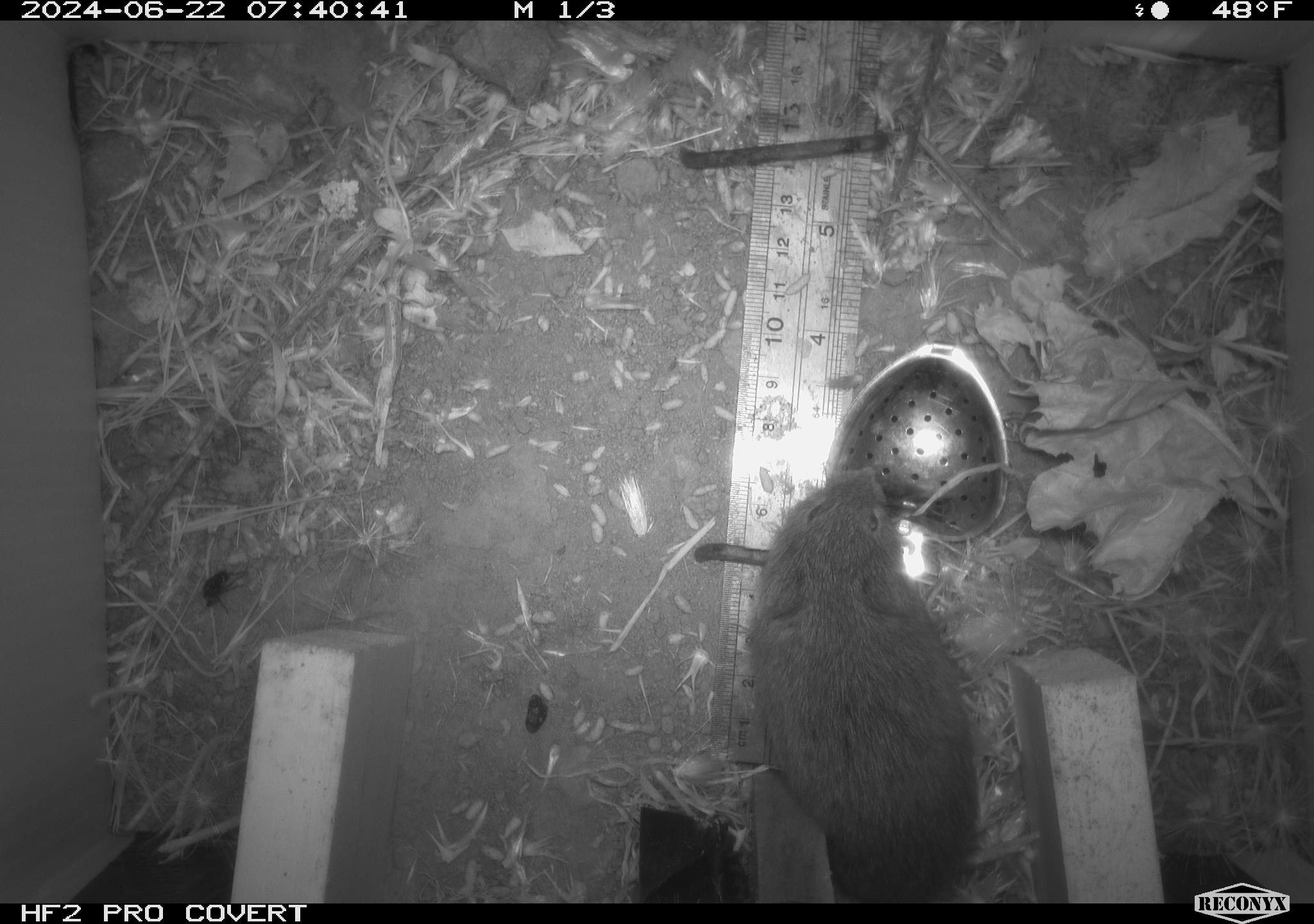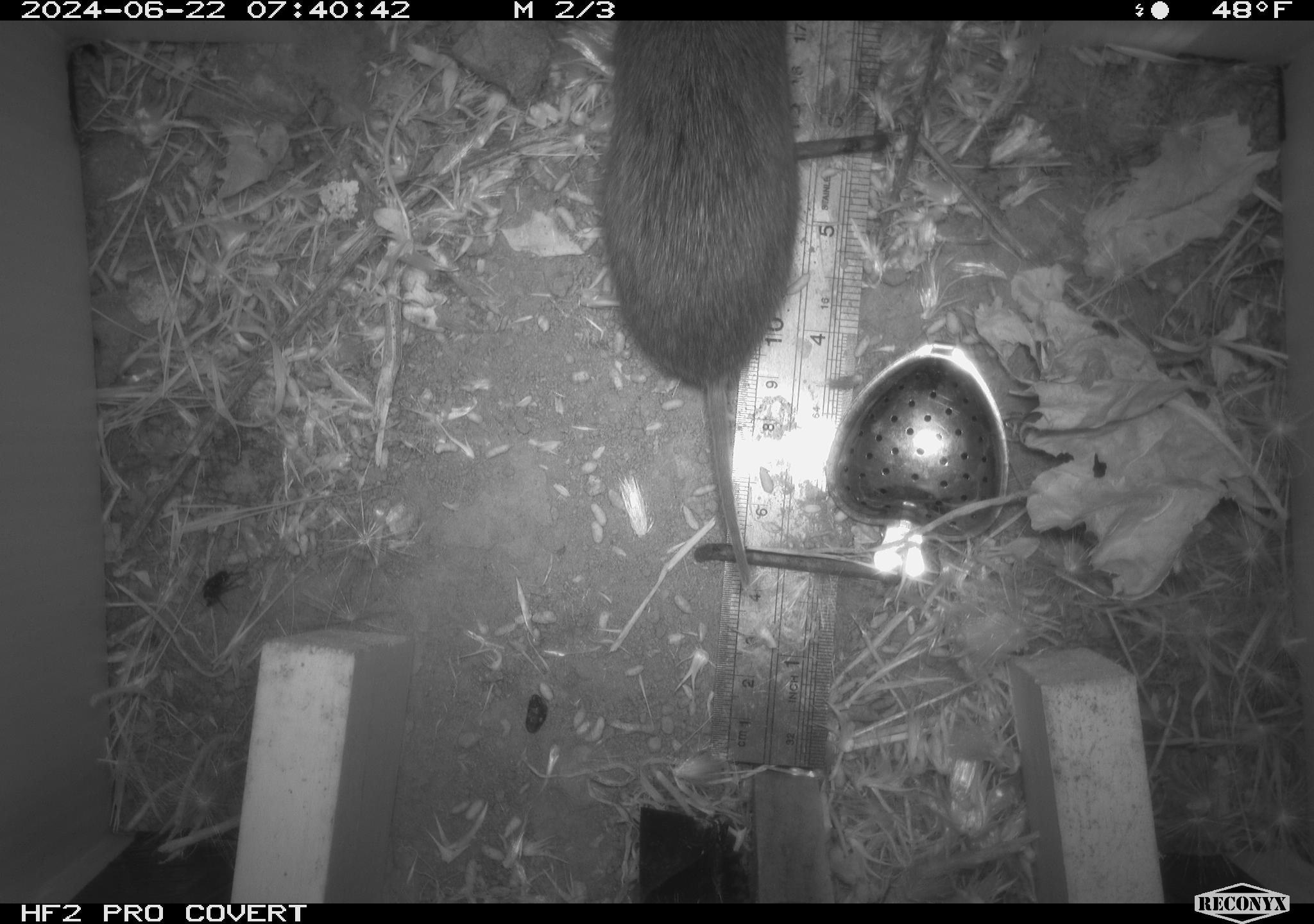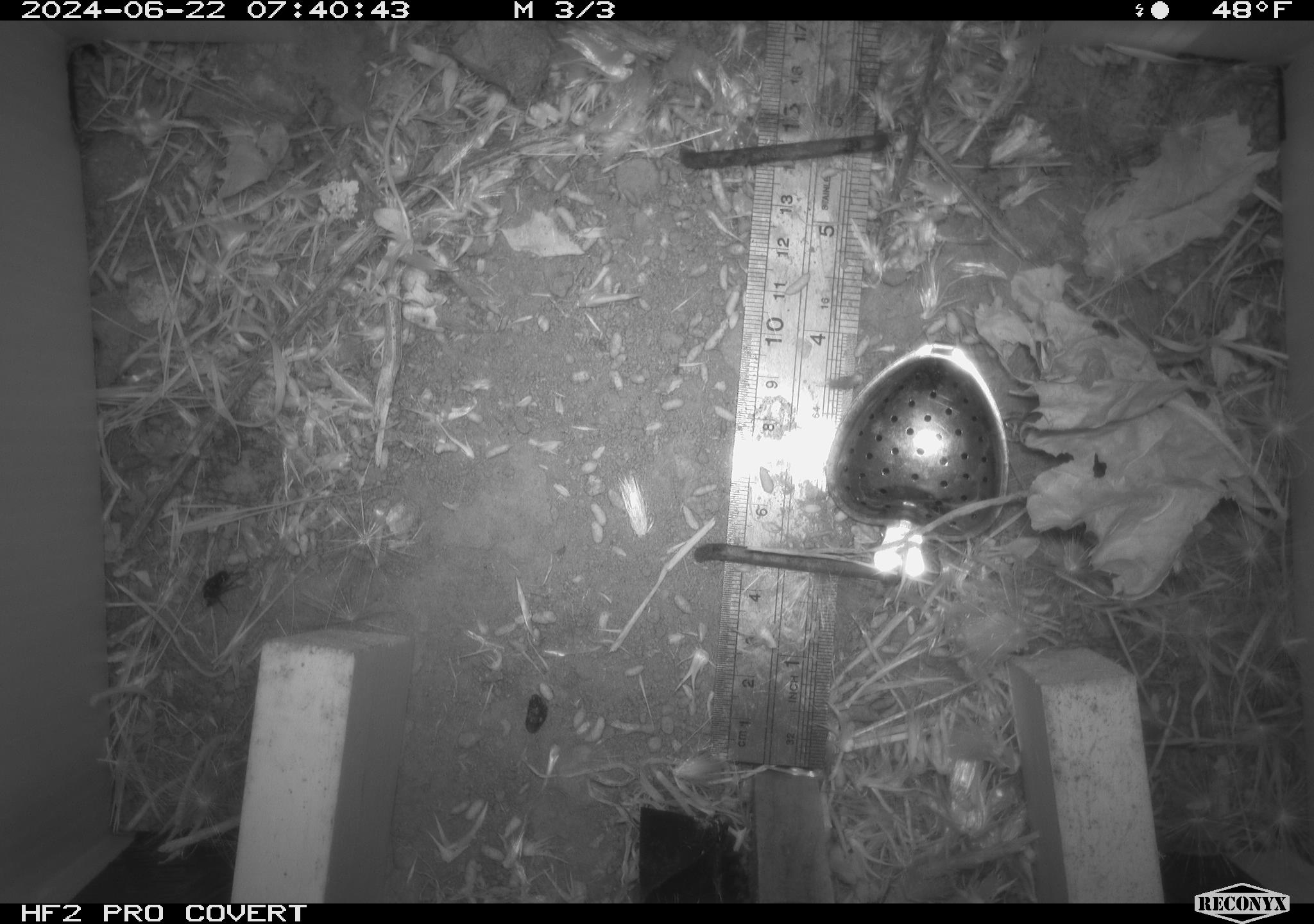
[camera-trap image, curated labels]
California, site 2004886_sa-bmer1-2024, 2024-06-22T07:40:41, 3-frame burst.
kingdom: Animalia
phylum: Chordata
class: Mammalia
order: Rodentia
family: Cricetidae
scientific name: Cricetidae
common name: hamsters, voles, lemmings, and allies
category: cricetidae family